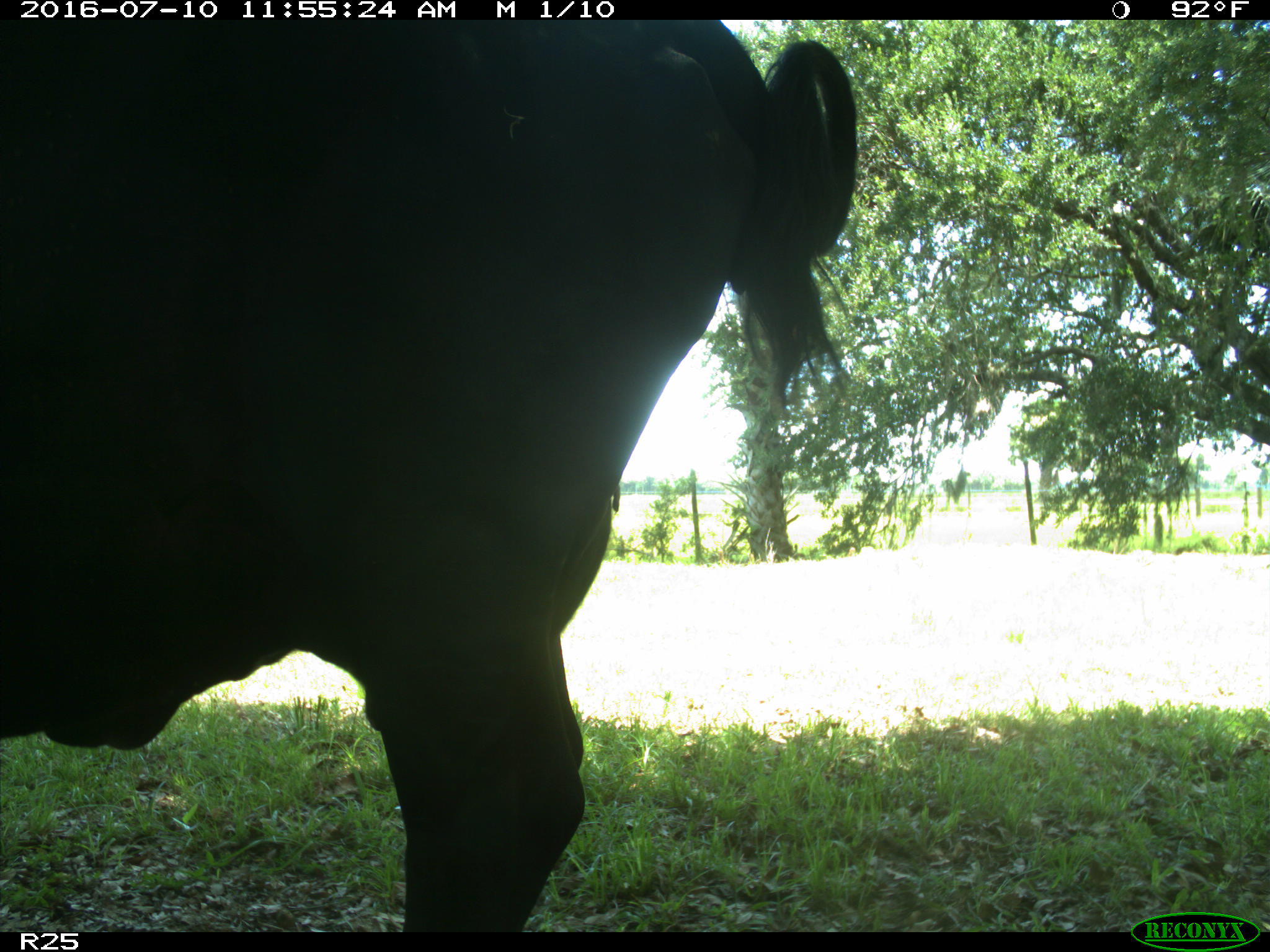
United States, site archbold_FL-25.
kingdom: Animalia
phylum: Chordata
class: Mammalia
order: Artiodactyla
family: Bovidae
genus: Bos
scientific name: Bos taurus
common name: domestic cow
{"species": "Bos taurus (domestic cow)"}